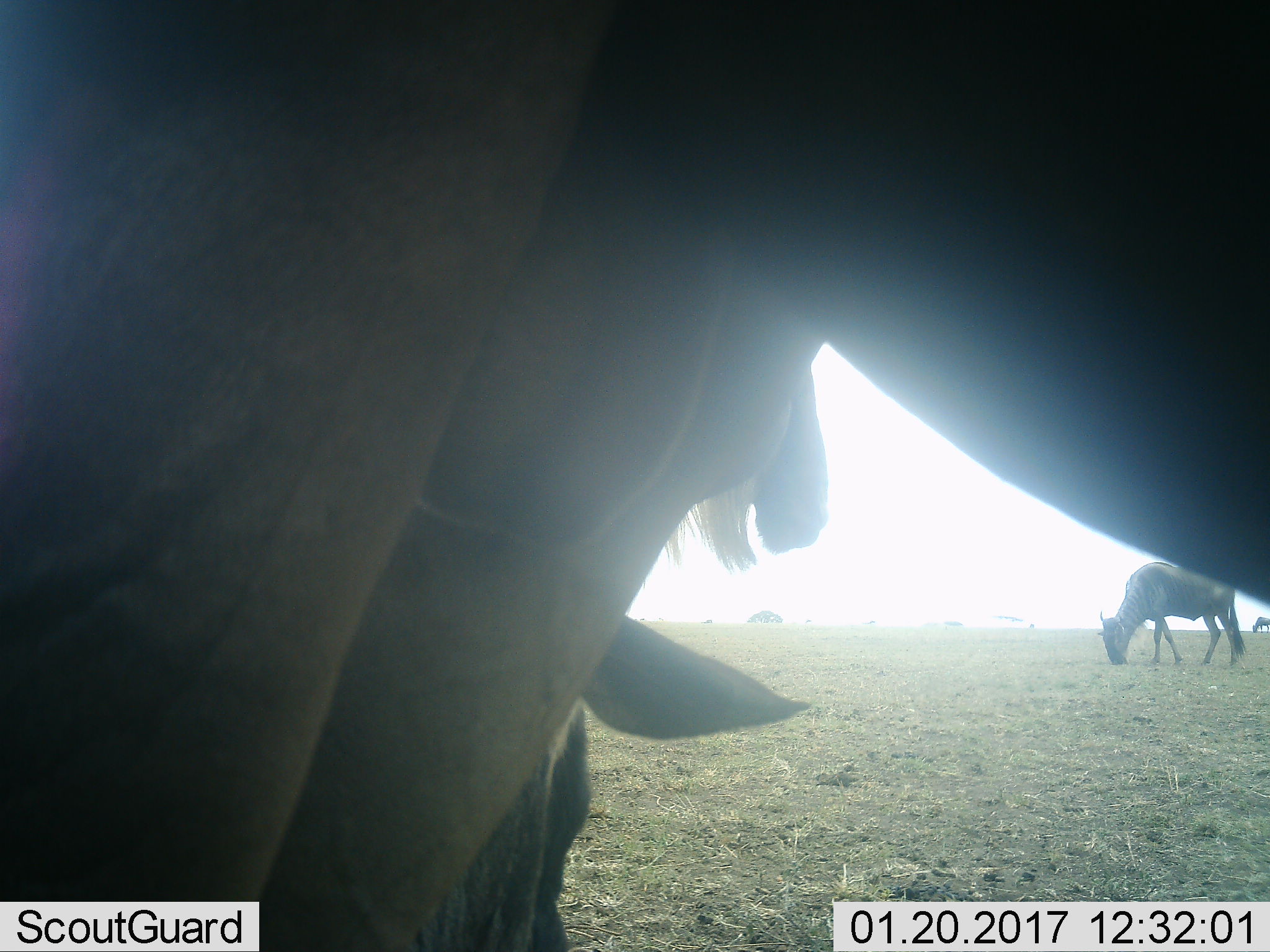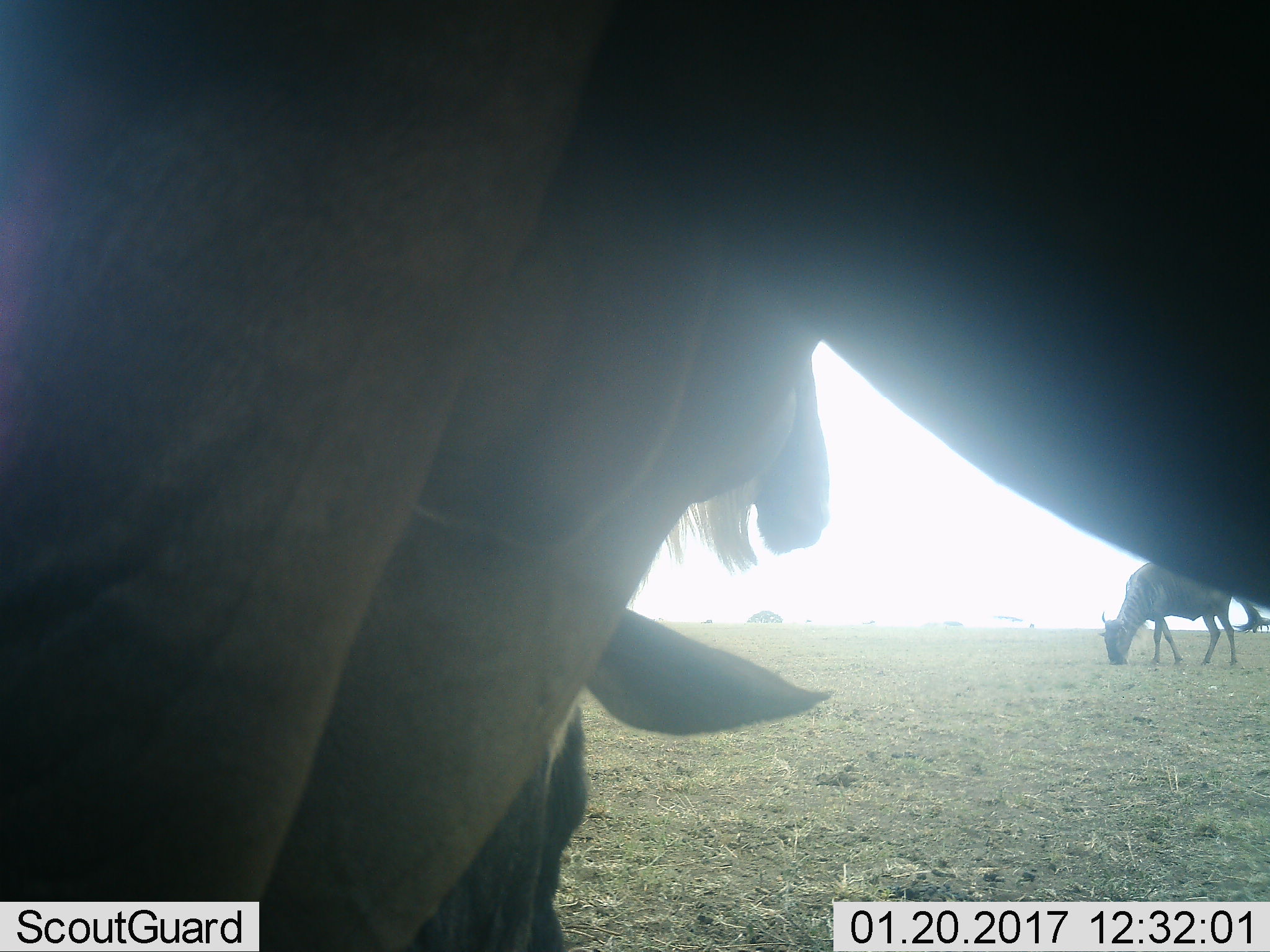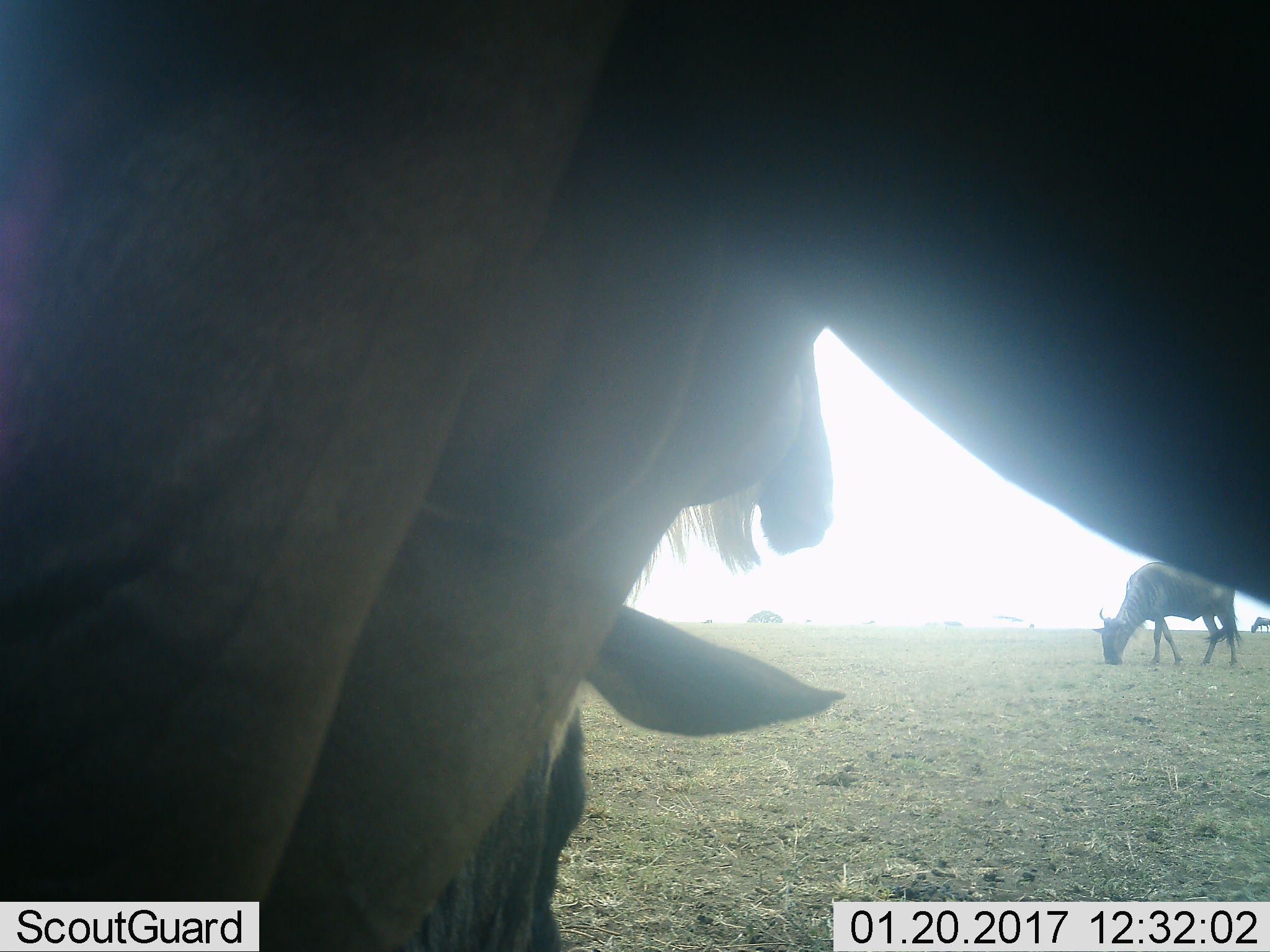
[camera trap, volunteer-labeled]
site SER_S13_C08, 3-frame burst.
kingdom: Animalia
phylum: Chordata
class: Mammalia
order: Artiodactyla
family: Bovidae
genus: Connochaetes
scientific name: Connochaetes taurinus taurinus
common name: blue wildebeest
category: wildebeestblue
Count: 5.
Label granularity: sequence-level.